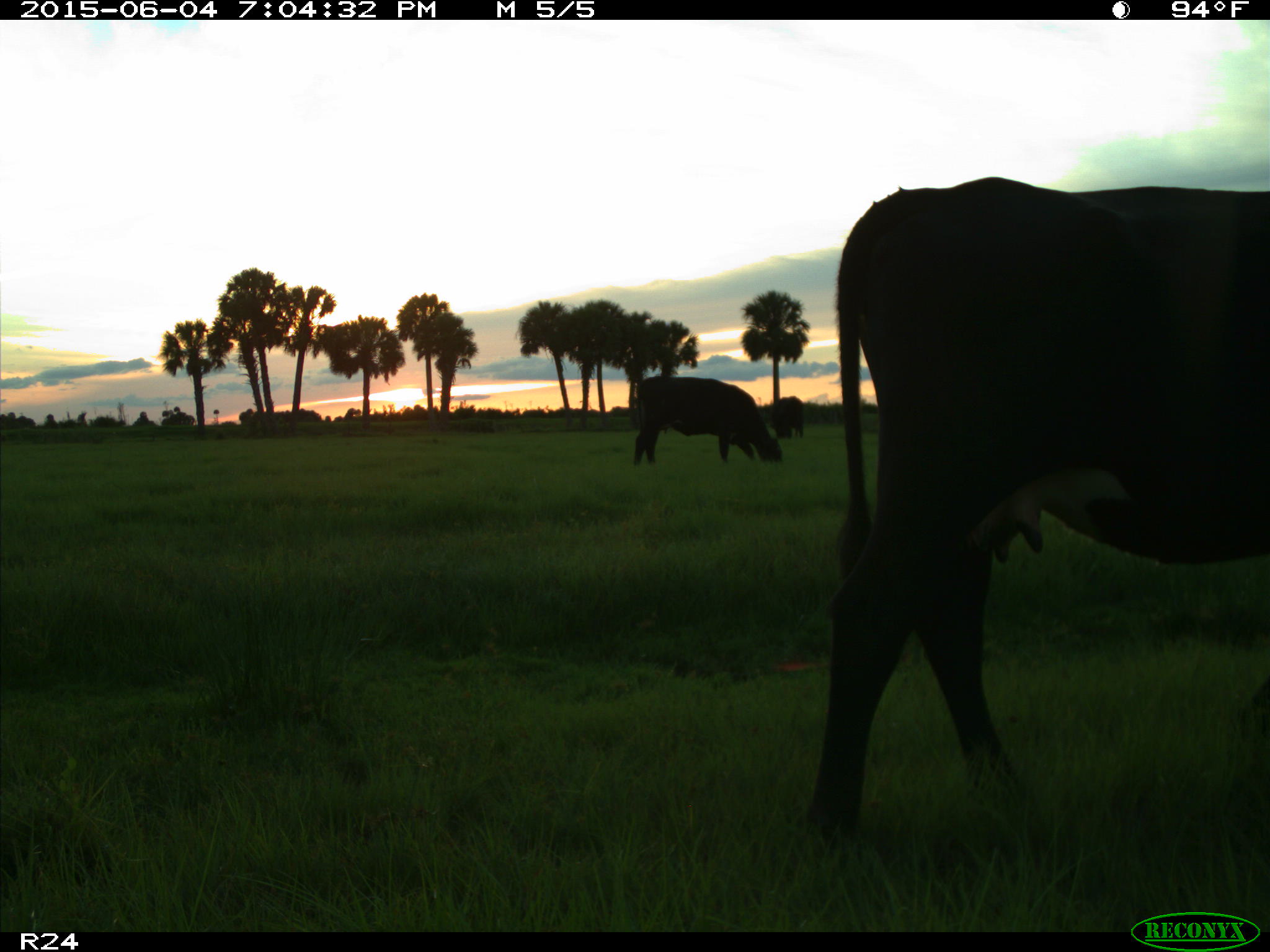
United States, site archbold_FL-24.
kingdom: Animalia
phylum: Chordata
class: Mammalia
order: Artiodactyla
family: Bovidae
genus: Bos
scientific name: Bos taurus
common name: domestic cow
Bos taurus (domestic cow).